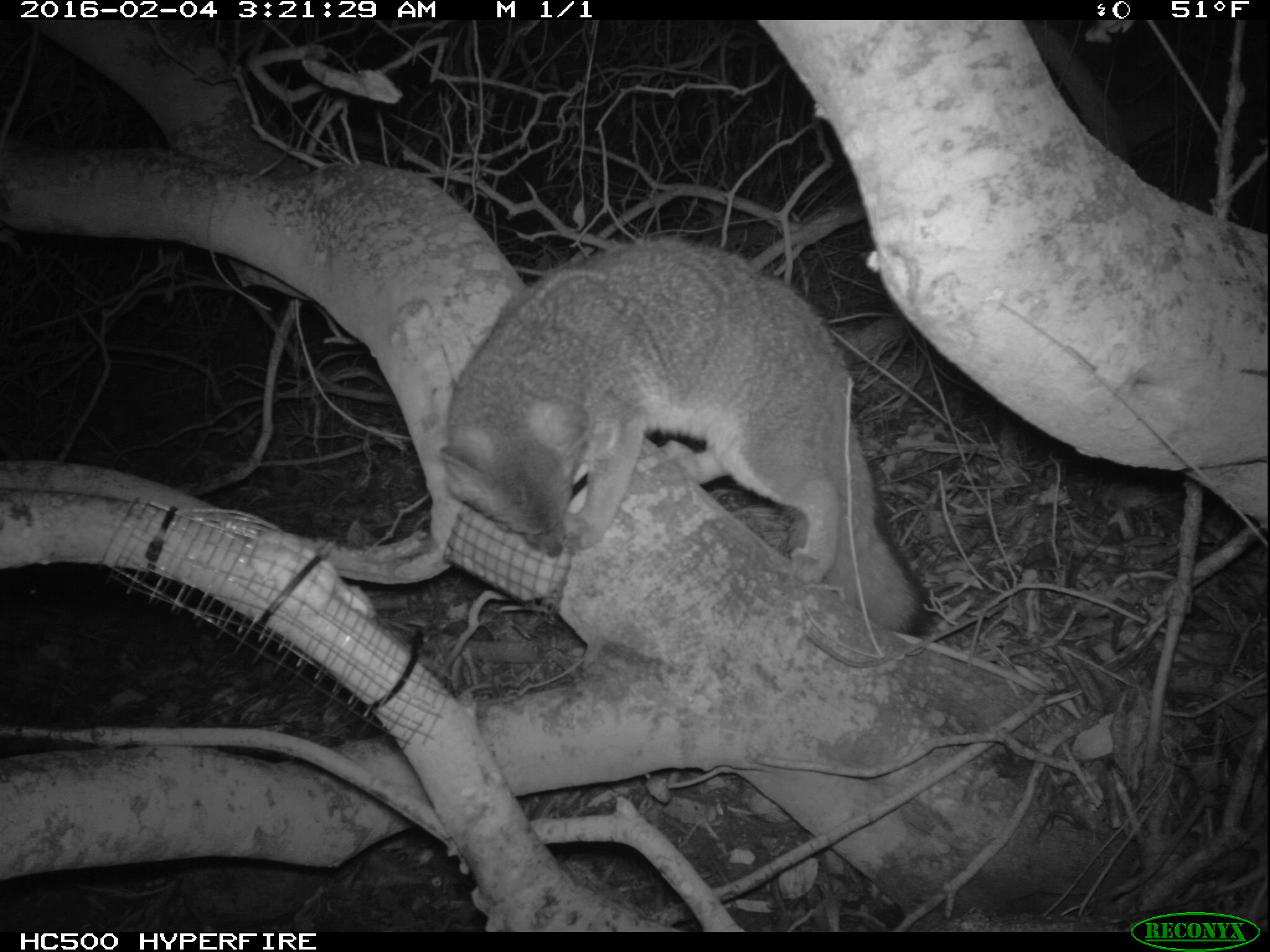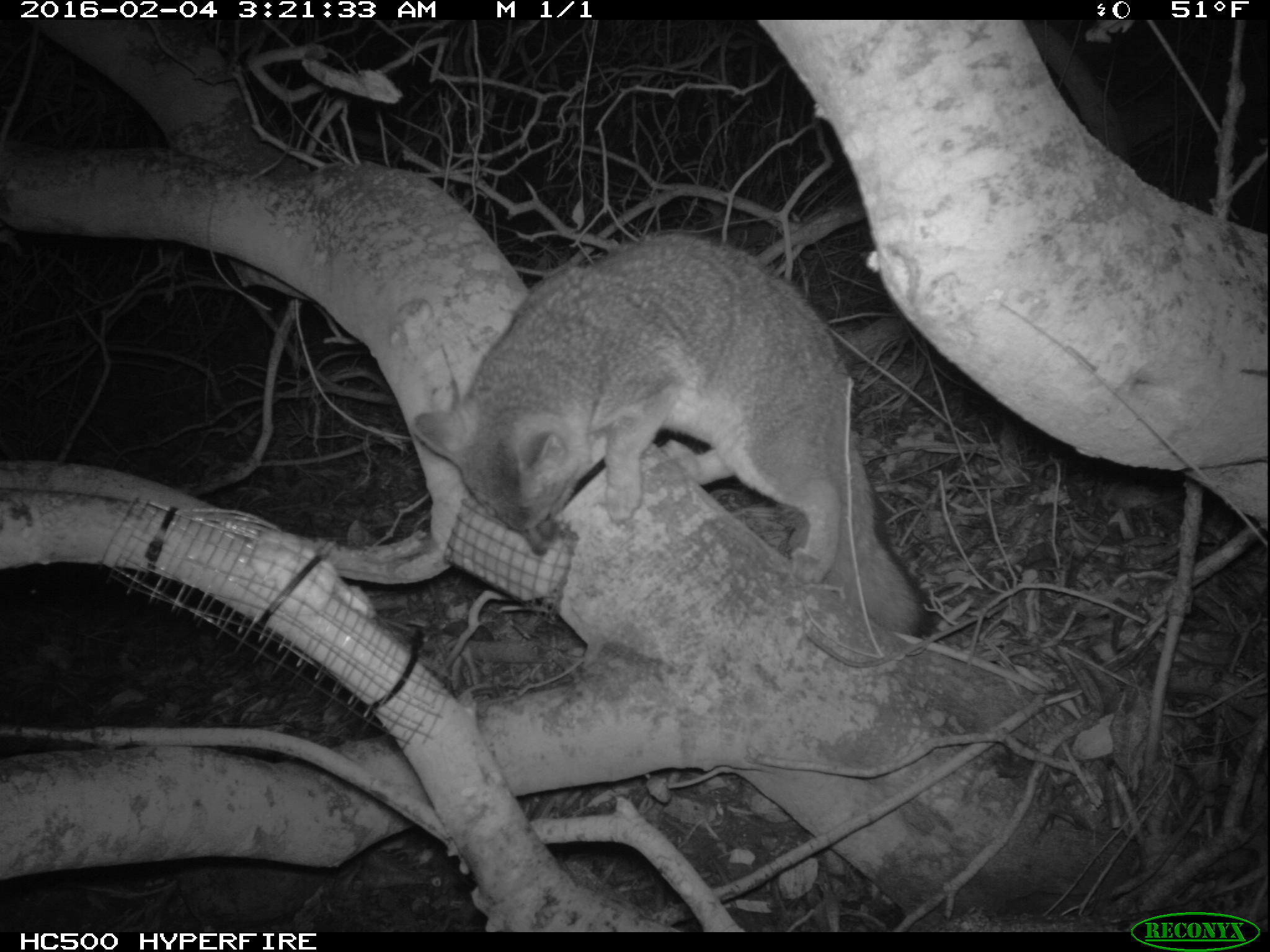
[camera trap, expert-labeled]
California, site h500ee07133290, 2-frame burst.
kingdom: Animalia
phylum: Chordata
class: Mammalia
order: Carnivora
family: Canidae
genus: Urocyon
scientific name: Urocyon littoralis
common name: island fox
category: fox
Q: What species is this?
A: Fox (island fox) (Urocyon littoralis).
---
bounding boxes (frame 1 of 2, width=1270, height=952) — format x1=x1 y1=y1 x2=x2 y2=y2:
fox: x1=437 y1=234 x2=933 y2=637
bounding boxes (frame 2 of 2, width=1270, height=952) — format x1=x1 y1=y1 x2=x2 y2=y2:
fox: x1=410 y1=231 x2=933 y2=627